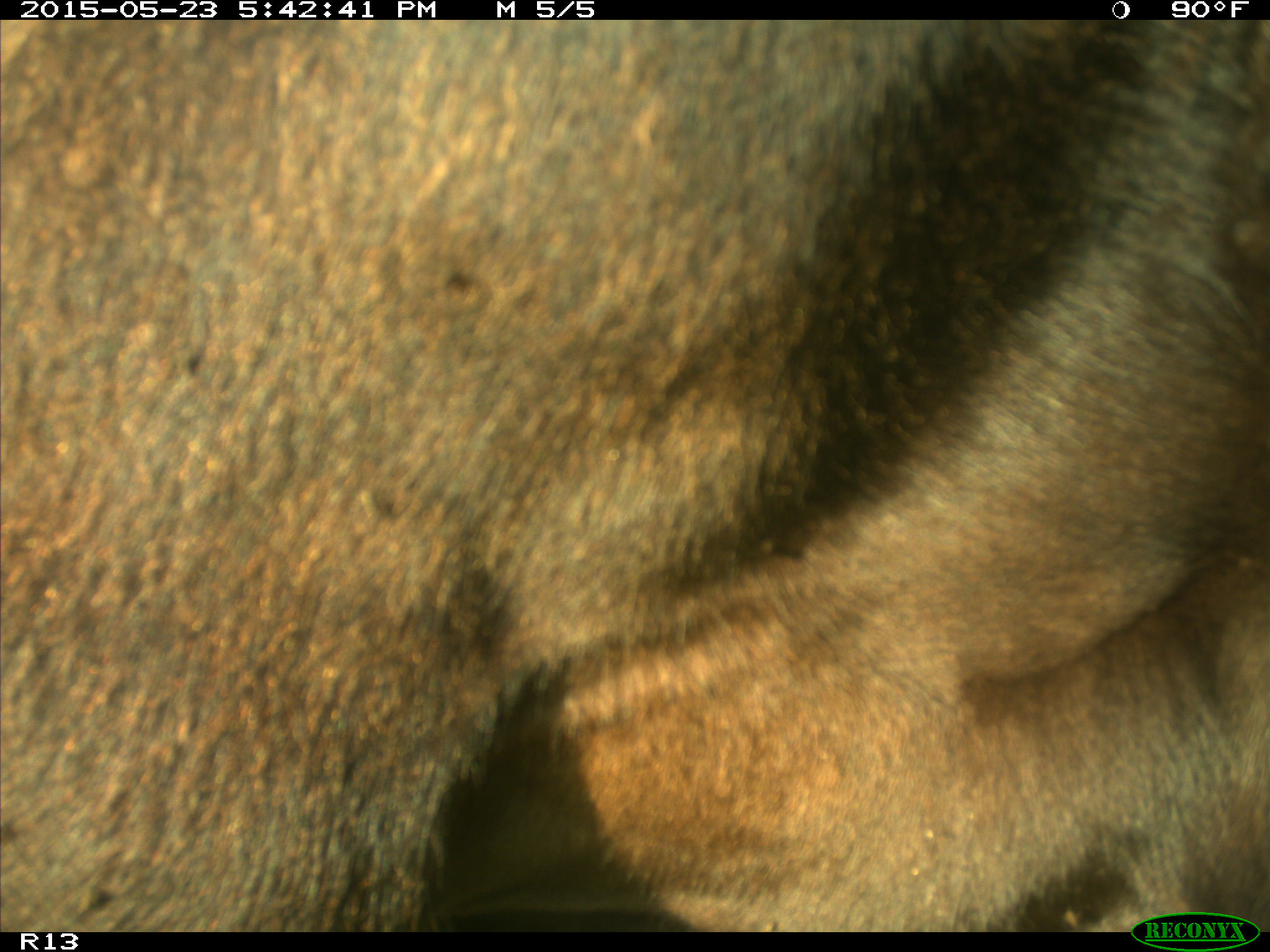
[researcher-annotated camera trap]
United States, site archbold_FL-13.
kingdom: Animalia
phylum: Chordata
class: Mammalia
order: Artiodactyla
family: Bovidae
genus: Bos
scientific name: Bos taurus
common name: domestic cow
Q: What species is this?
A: Bos taurus (domestic cow).